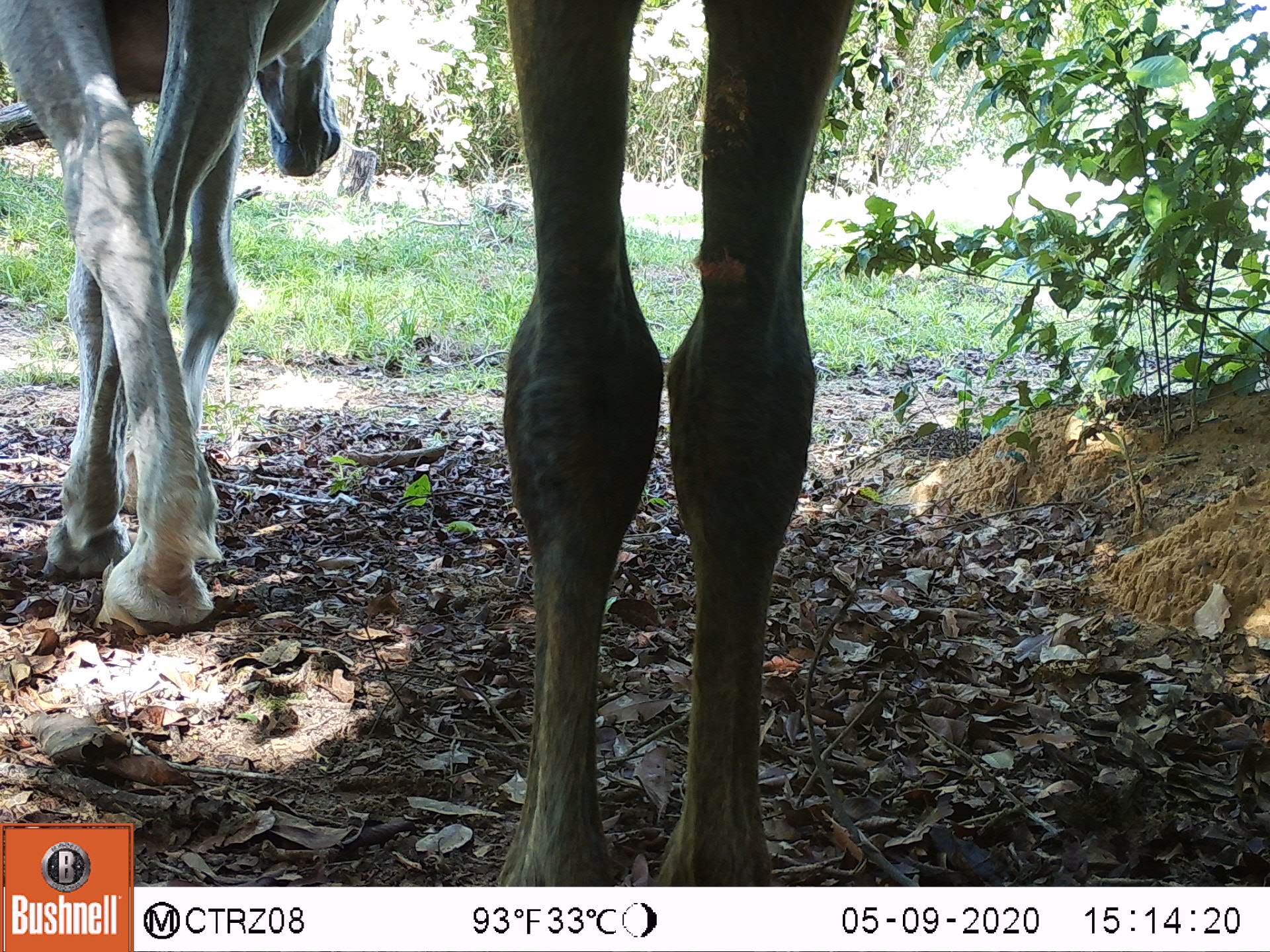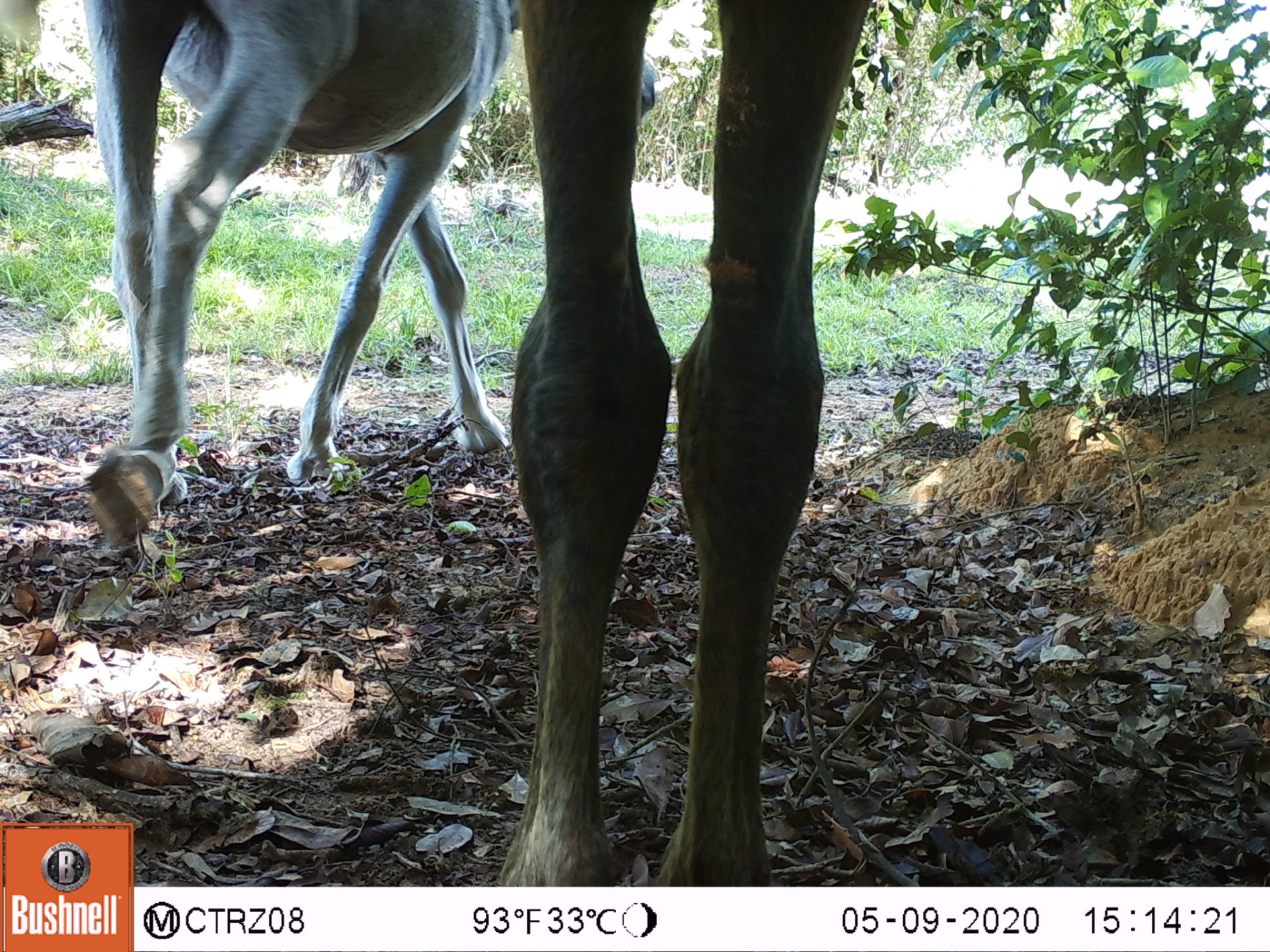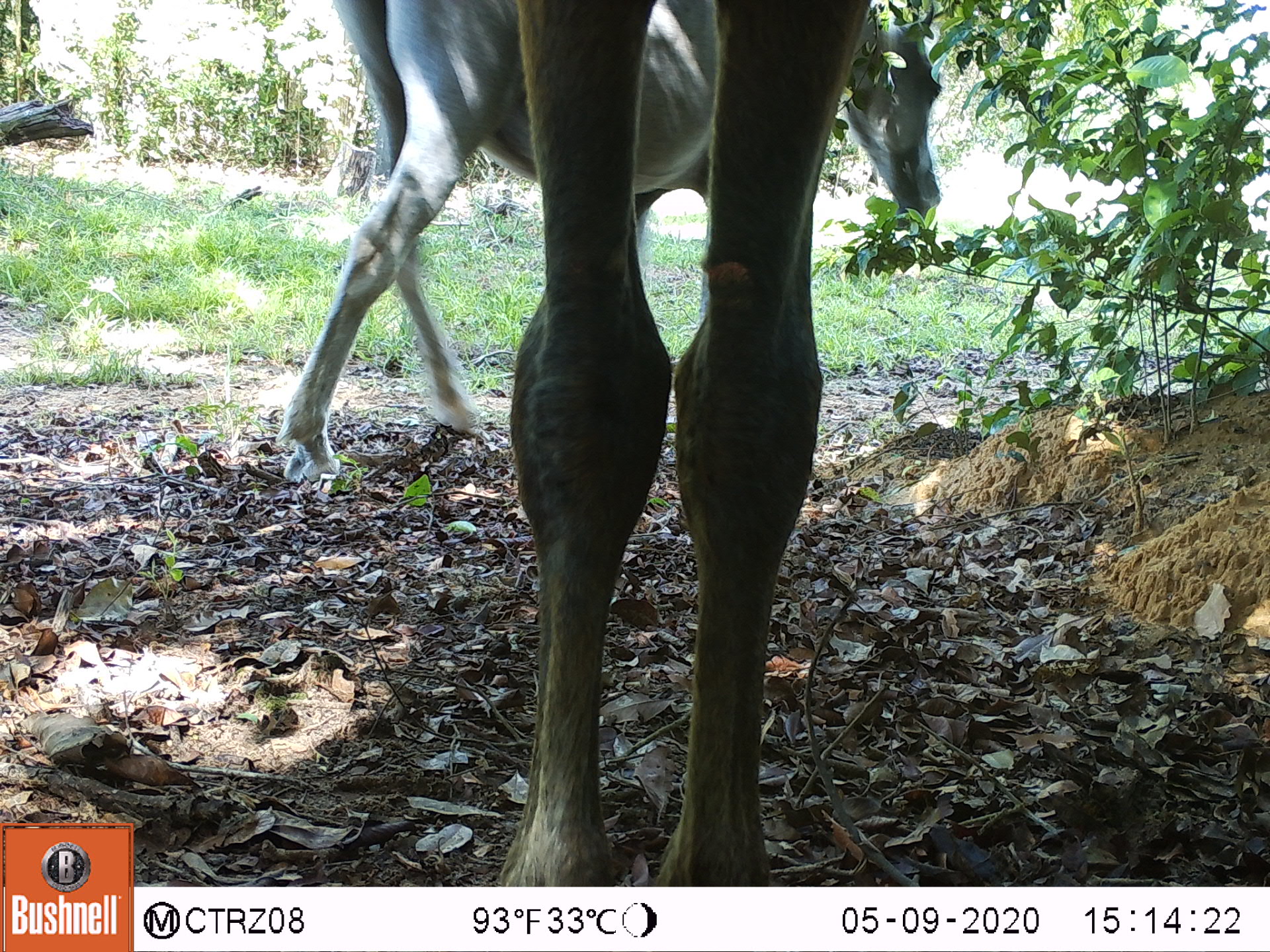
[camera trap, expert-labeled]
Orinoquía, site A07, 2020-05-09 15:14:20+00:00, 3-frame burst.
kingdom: Animalia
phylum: Chordata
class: Mammalia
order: Perissodactyla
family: Equidae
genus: Equus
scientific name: Equus caballus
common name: domestic horse